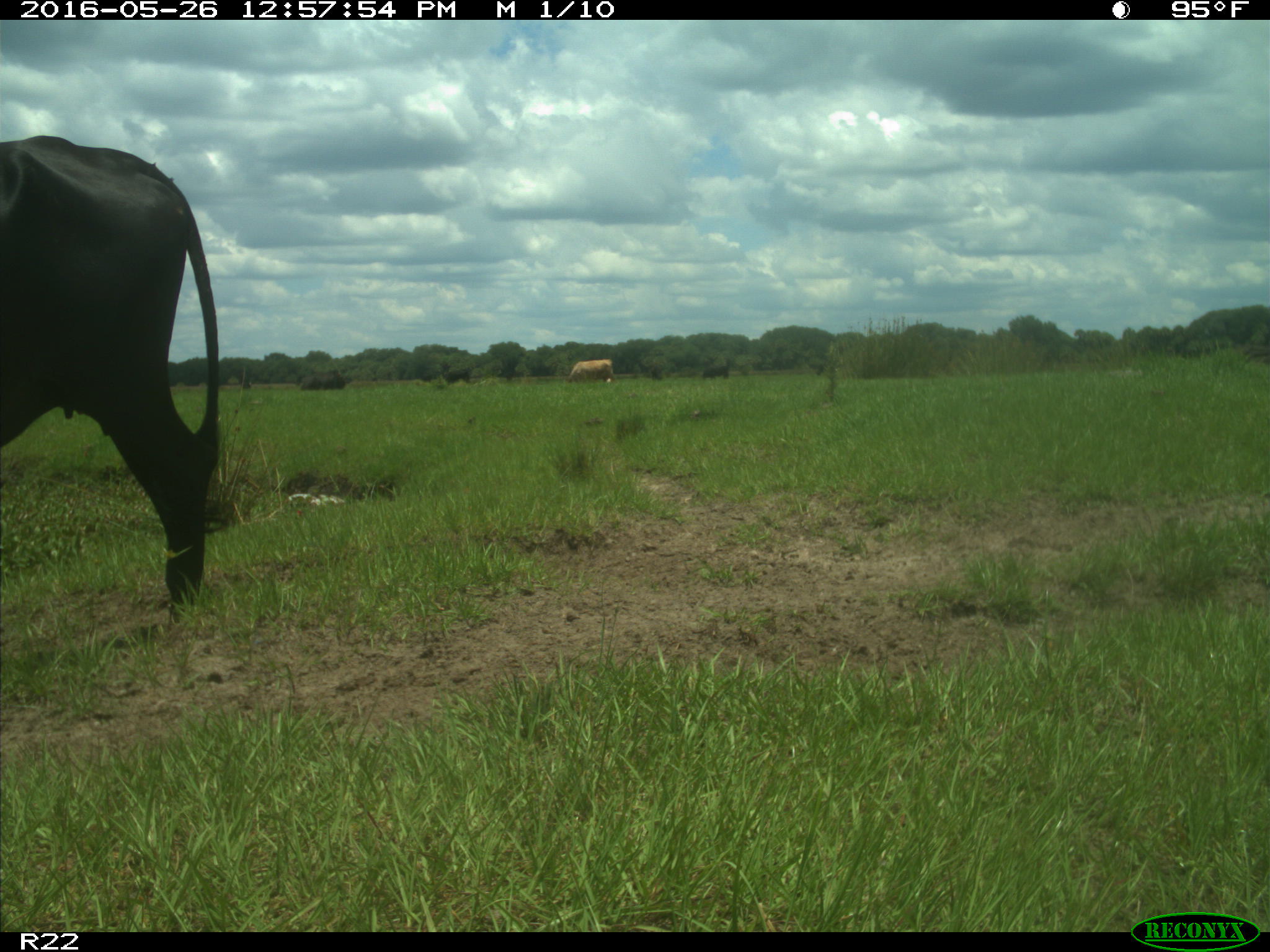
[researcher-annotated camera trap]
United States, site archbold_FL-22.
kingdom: Animalia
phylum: Chordata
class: Mammalia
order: Artiodactyla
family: Bovidae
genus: Bos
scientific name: Bos taurus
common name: domestic cow